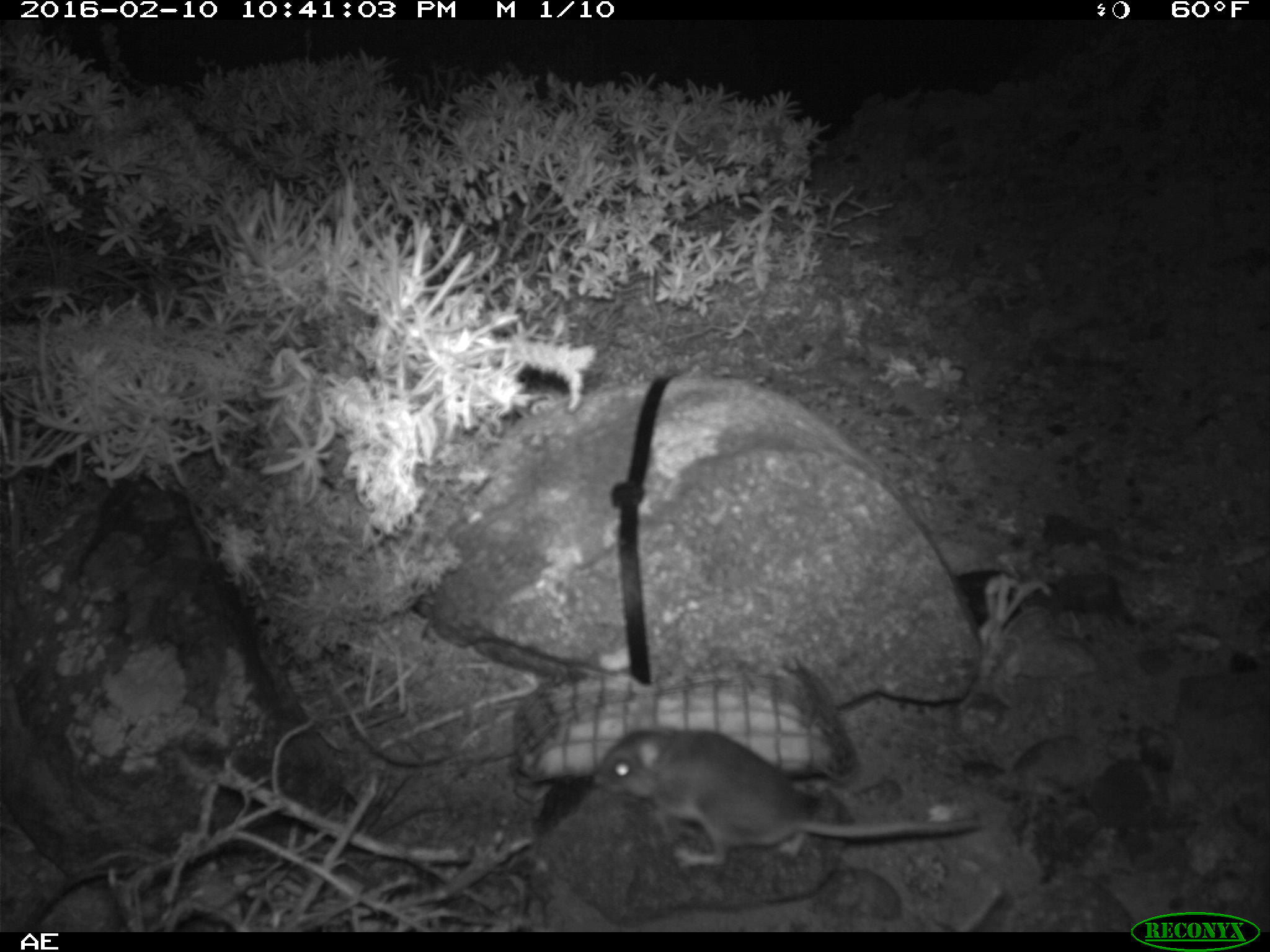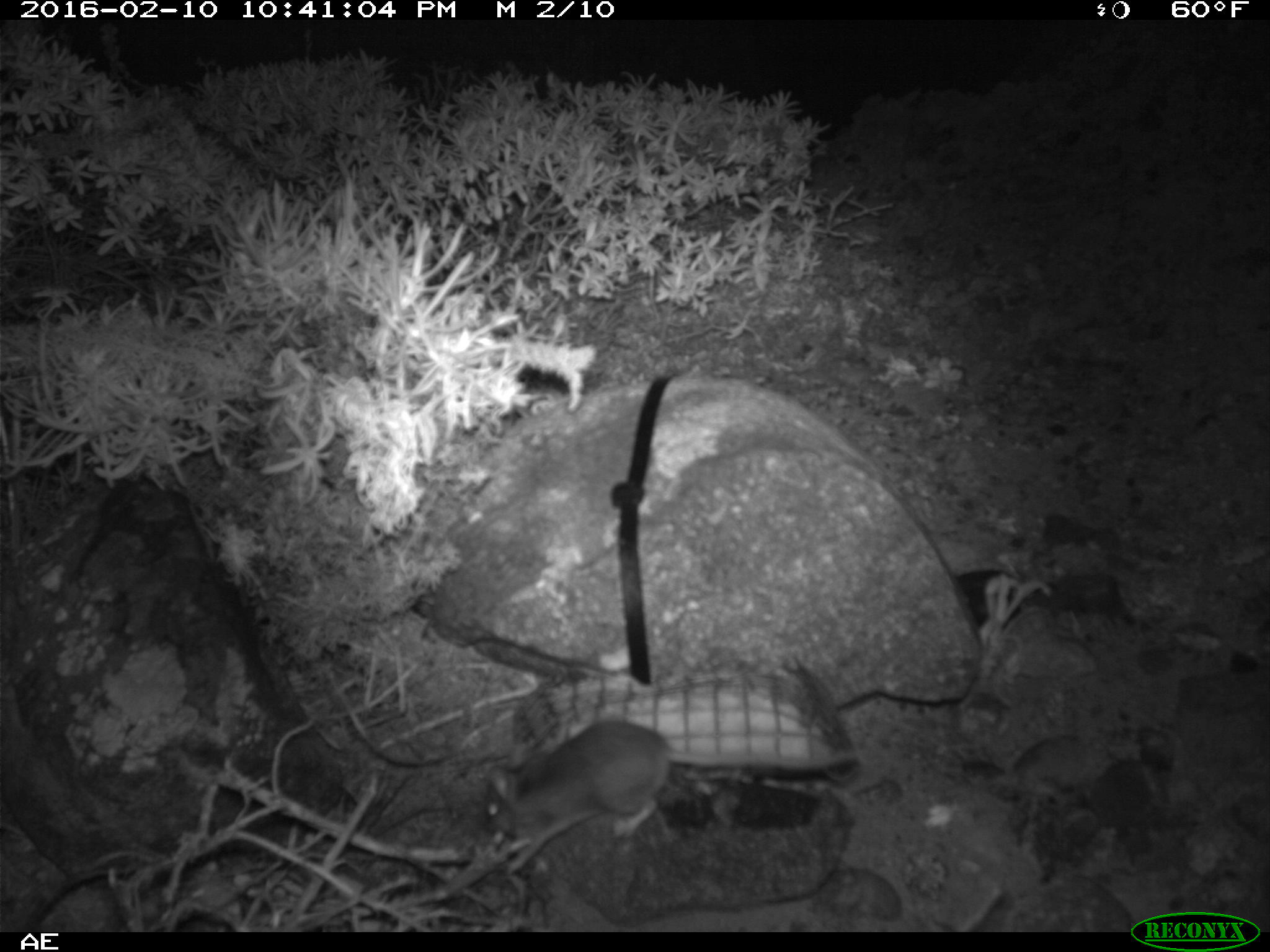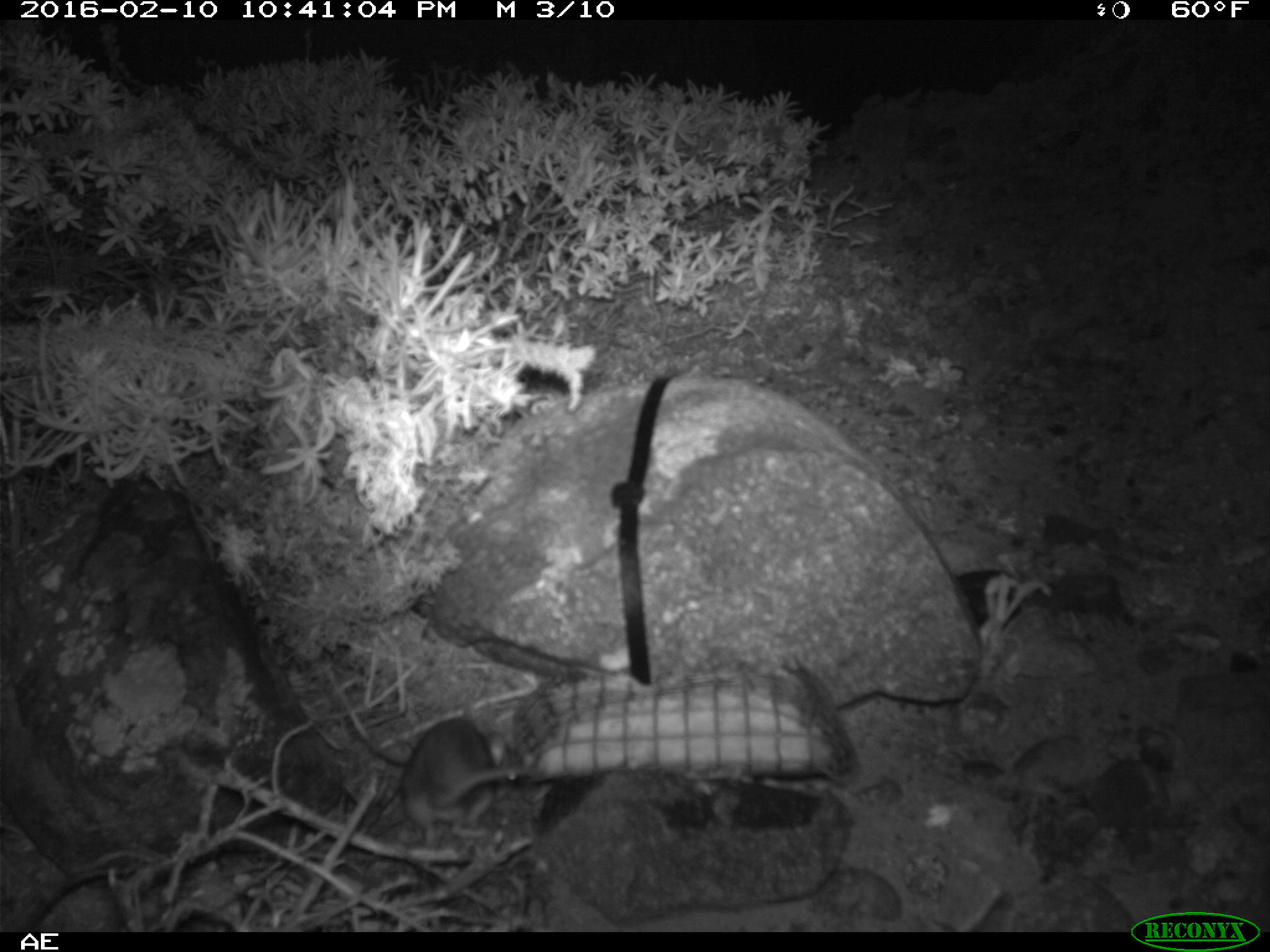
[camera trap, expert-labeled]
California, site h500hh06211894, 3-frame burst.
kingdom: Animalia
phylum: Chordata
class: Mammalia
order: Rodentia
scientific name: Rodentia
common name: rodent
Rodent (Rodentia).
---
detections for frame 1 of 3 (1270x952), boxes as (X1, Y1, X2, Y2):
rodent: (590, 725, 984, 866)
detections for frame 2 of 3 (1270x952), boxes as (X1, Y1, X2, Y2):
rodent: (487, 719, 860, 856)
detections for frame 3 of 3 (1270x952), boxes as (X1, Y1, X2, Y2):
rodent: (401, 702, 546, 843)